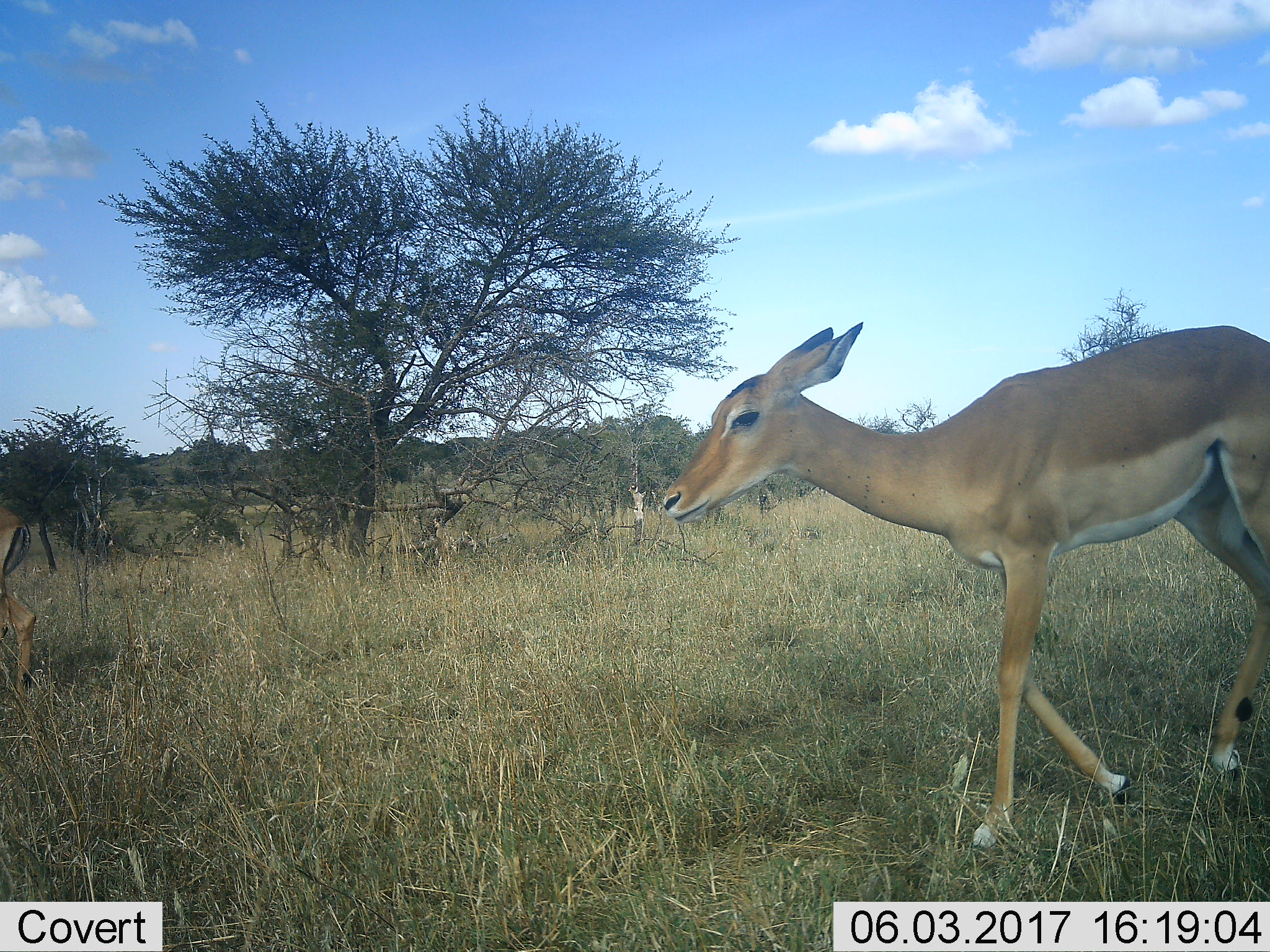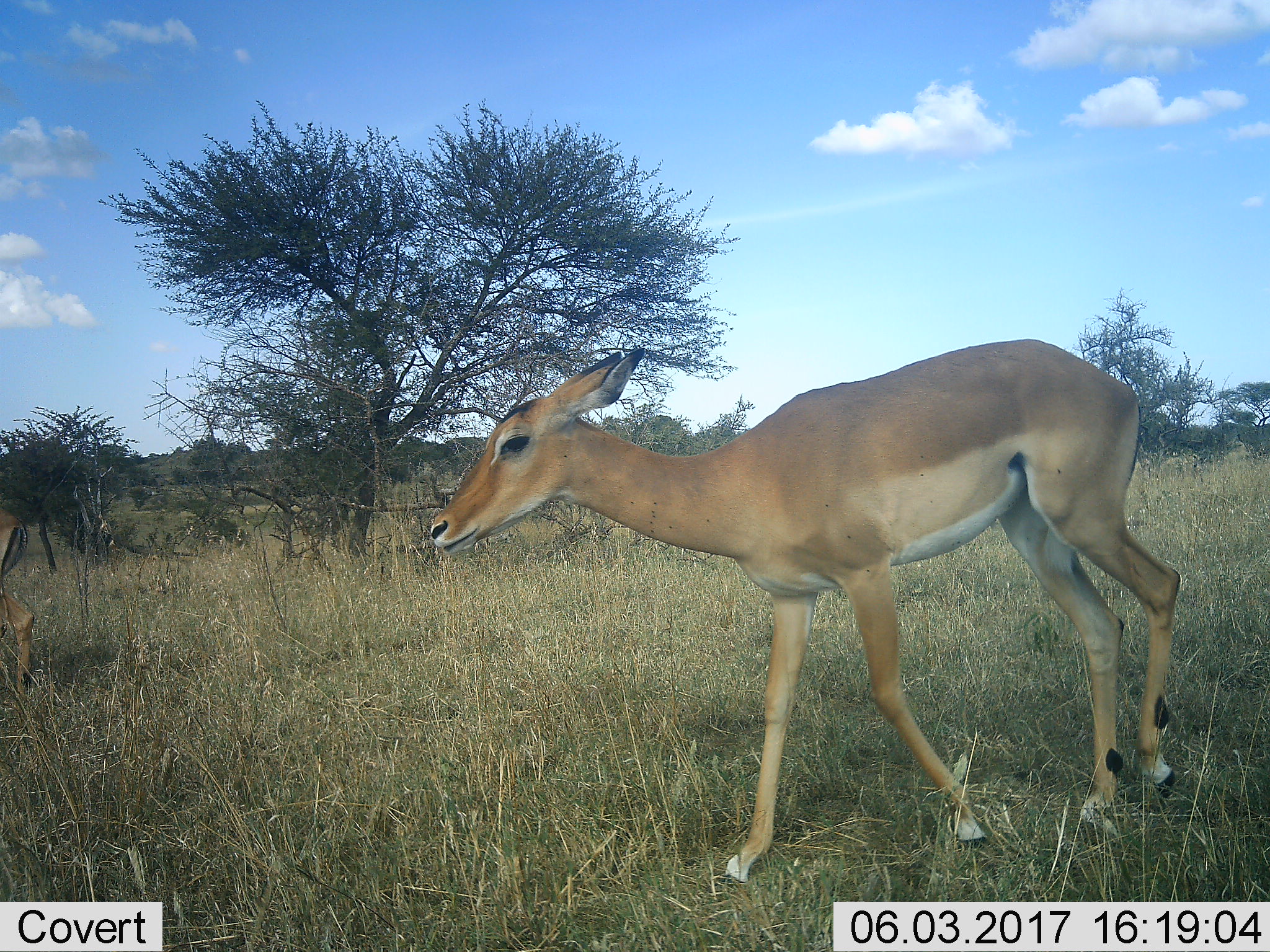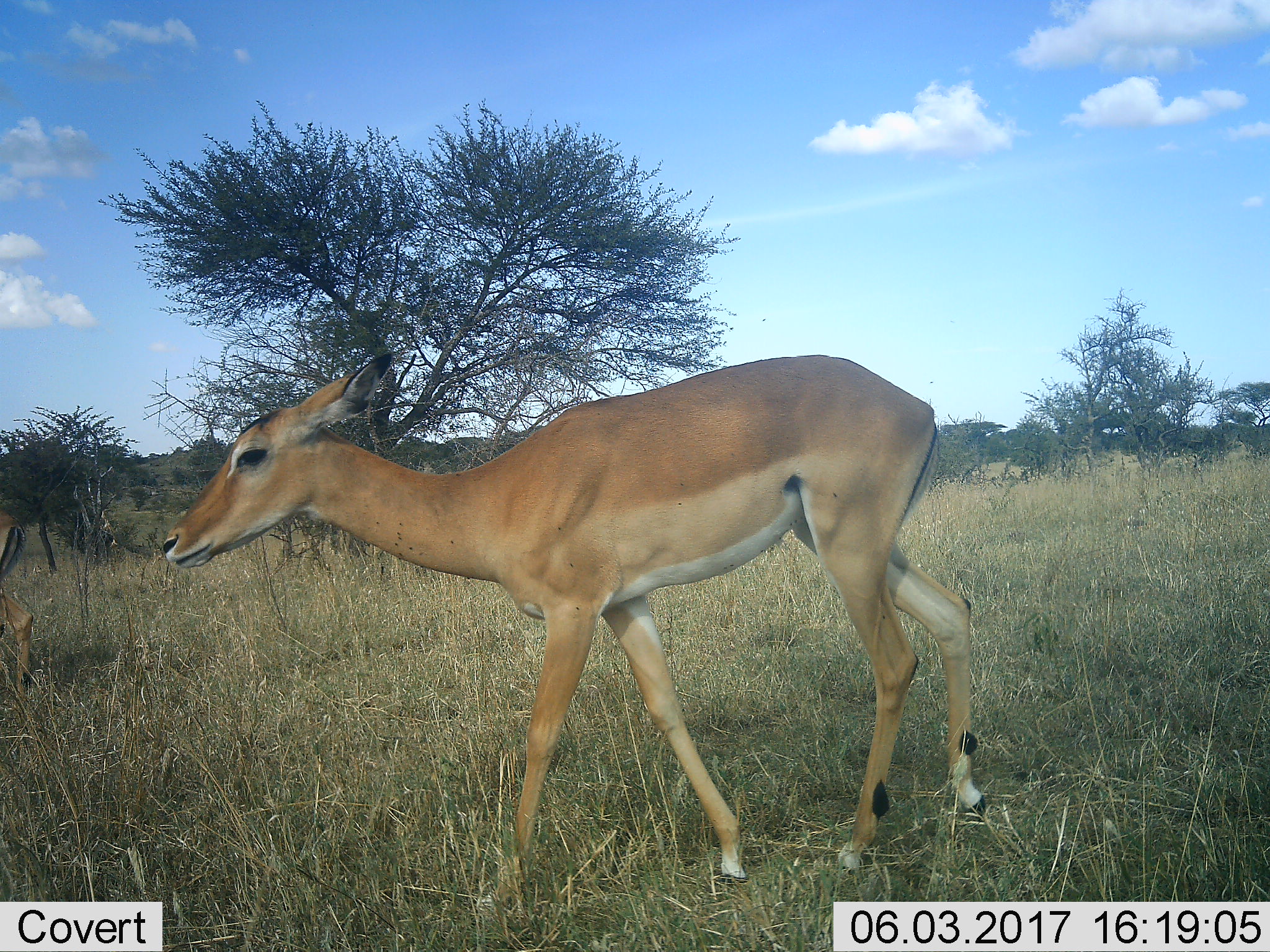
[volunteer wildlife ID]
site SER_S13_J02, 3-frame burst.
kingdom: Animalia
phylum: Chordata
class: Mammalia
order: Artiodactyla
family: Bovidae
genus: Aepyceros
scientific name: Aepyceros melampus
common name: impala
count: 2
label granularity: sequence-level